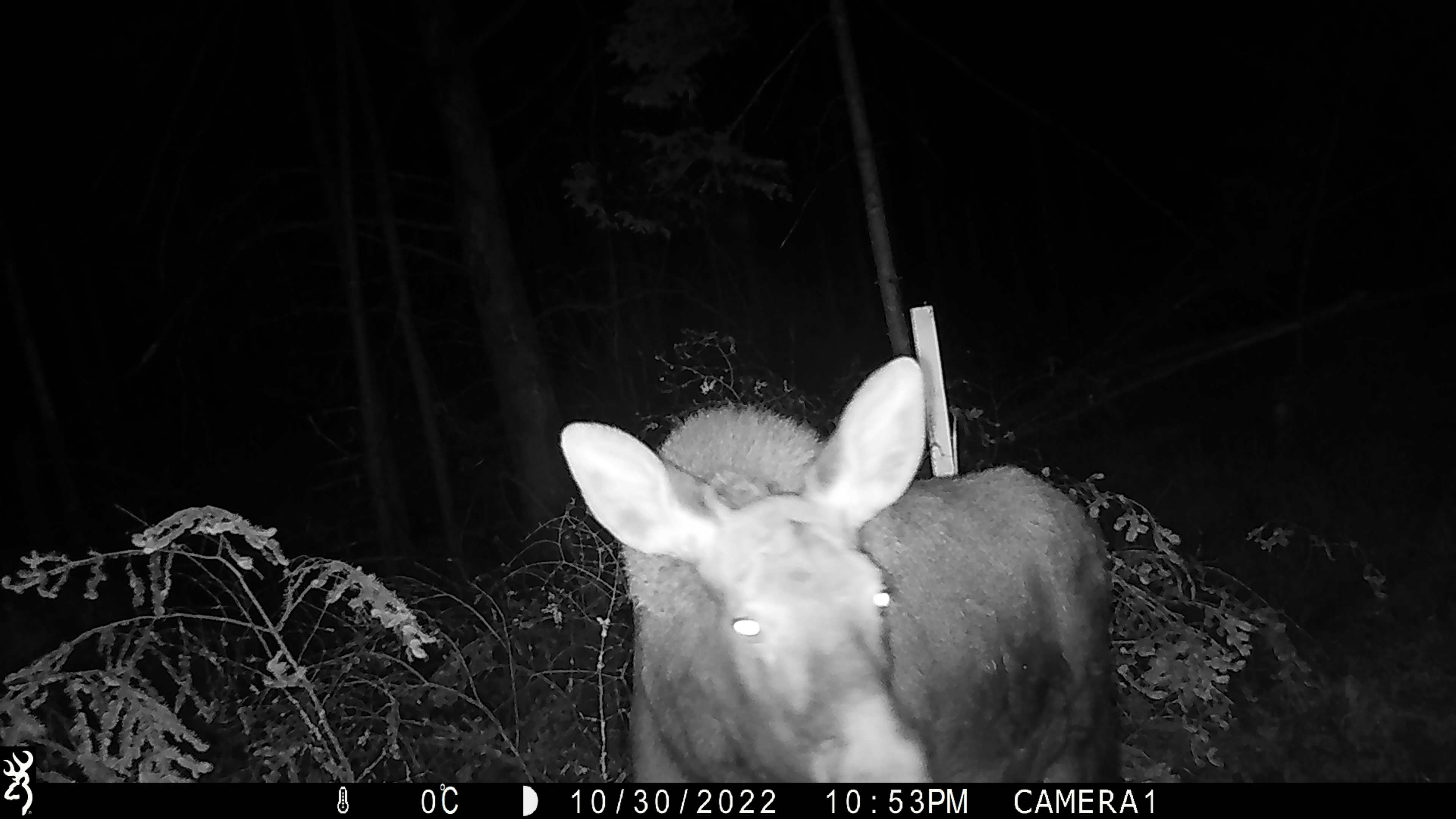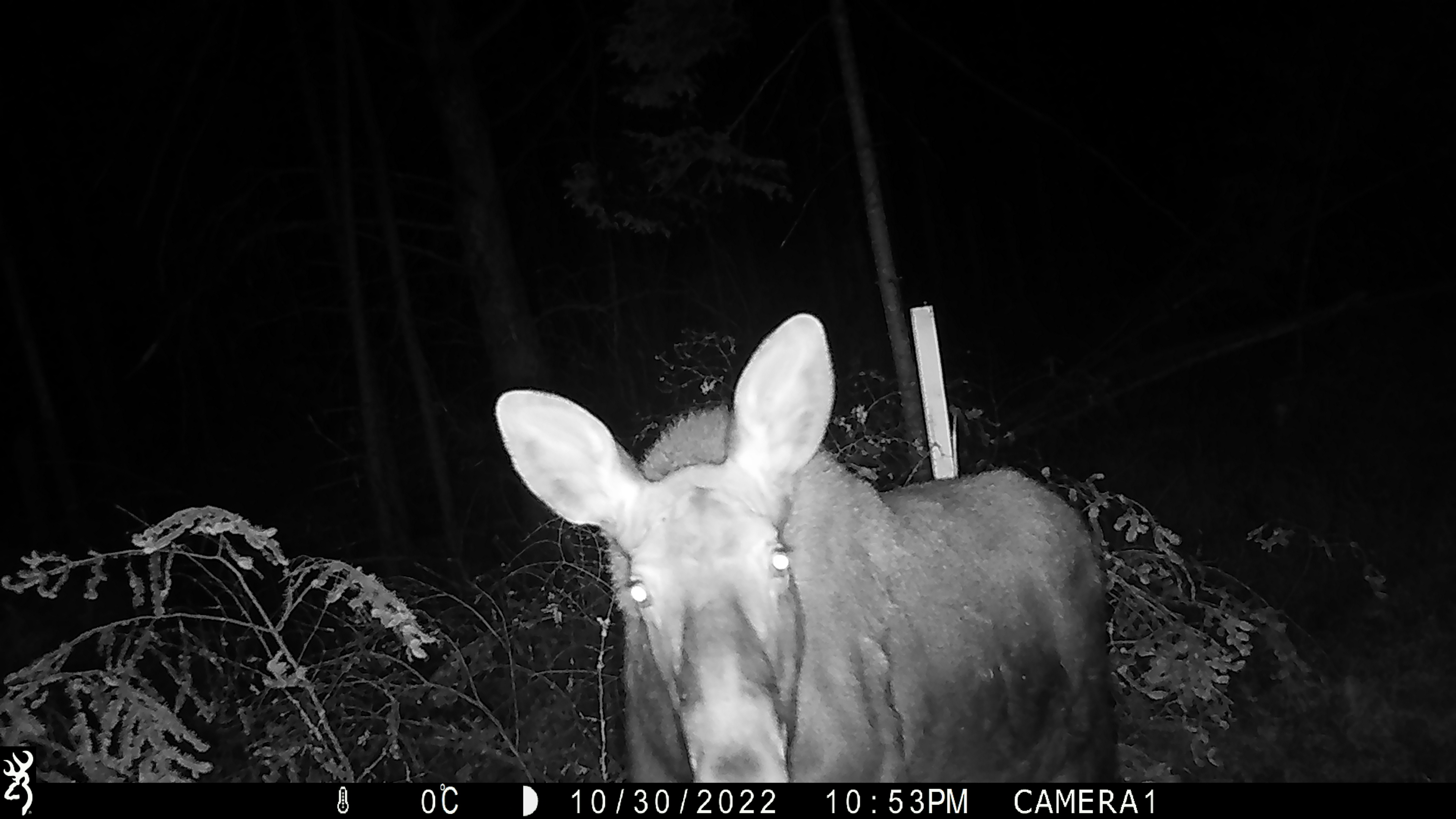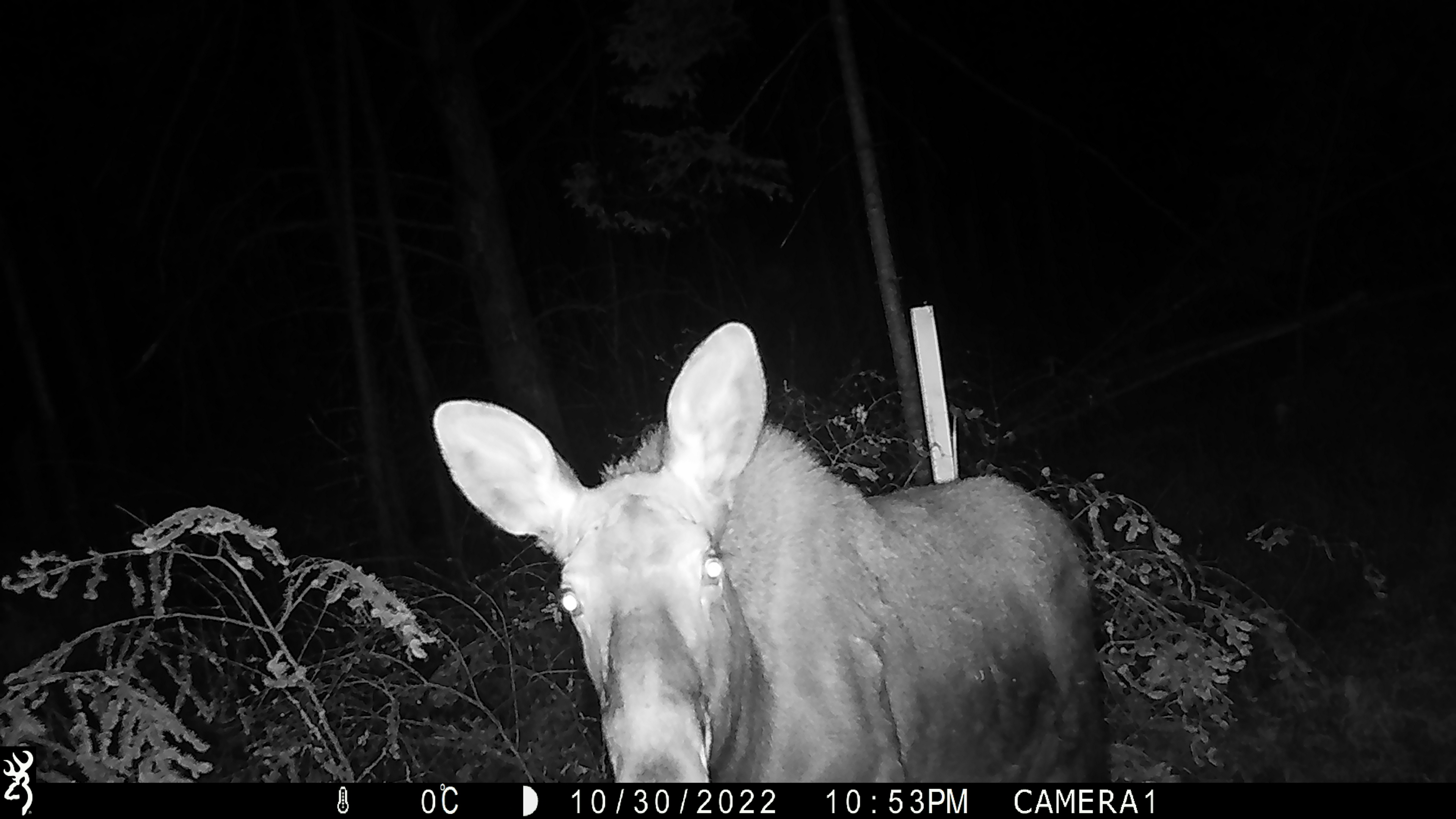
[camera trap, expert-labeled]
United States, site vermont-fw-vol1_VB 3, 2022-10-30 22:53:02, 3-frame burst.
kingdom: Animalia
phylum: Chordata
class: Mammalia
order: Artiodactyla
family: Cervidae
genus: Alces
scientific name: Alces alces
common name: moose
Moose (Alces alces).